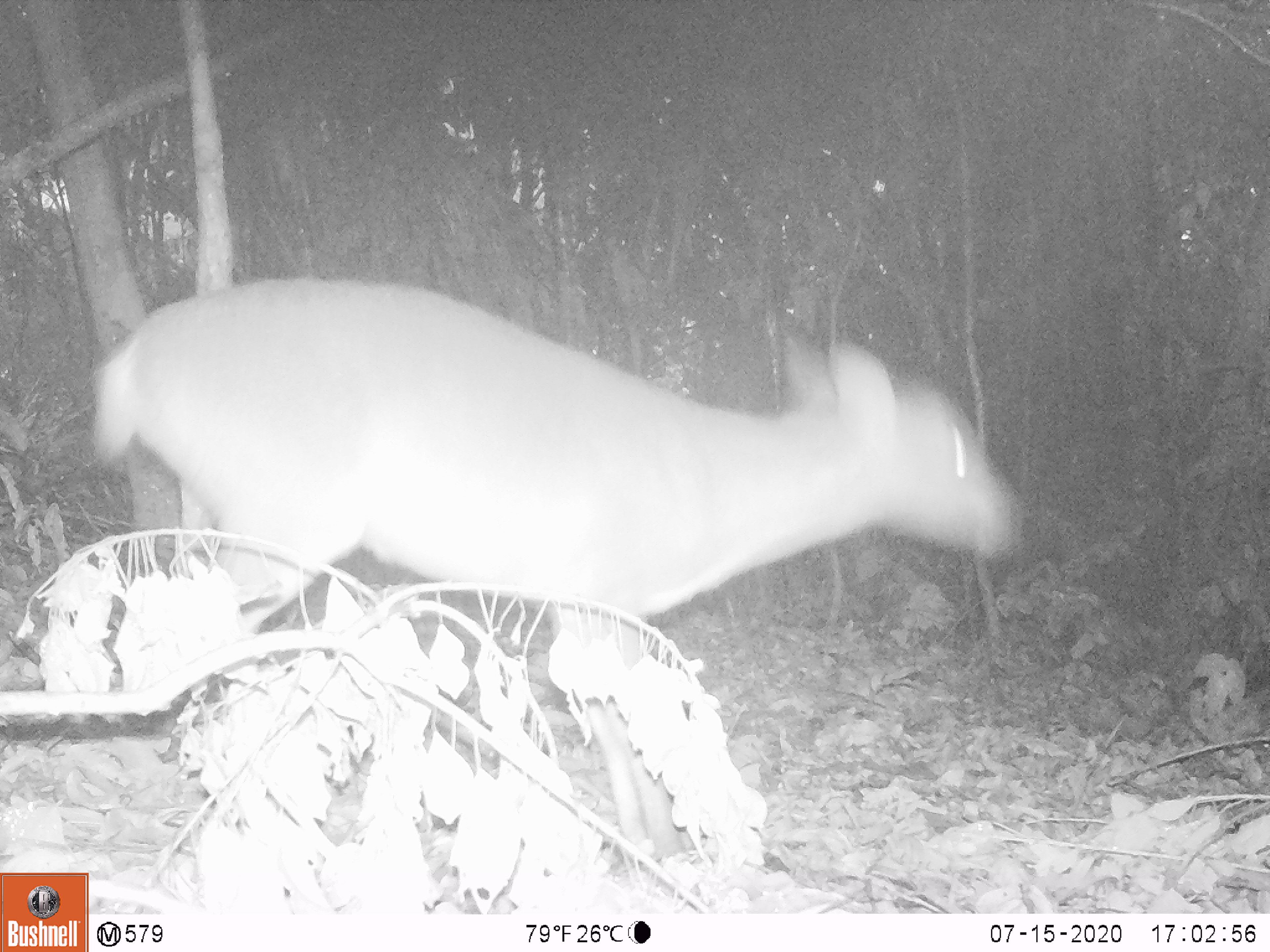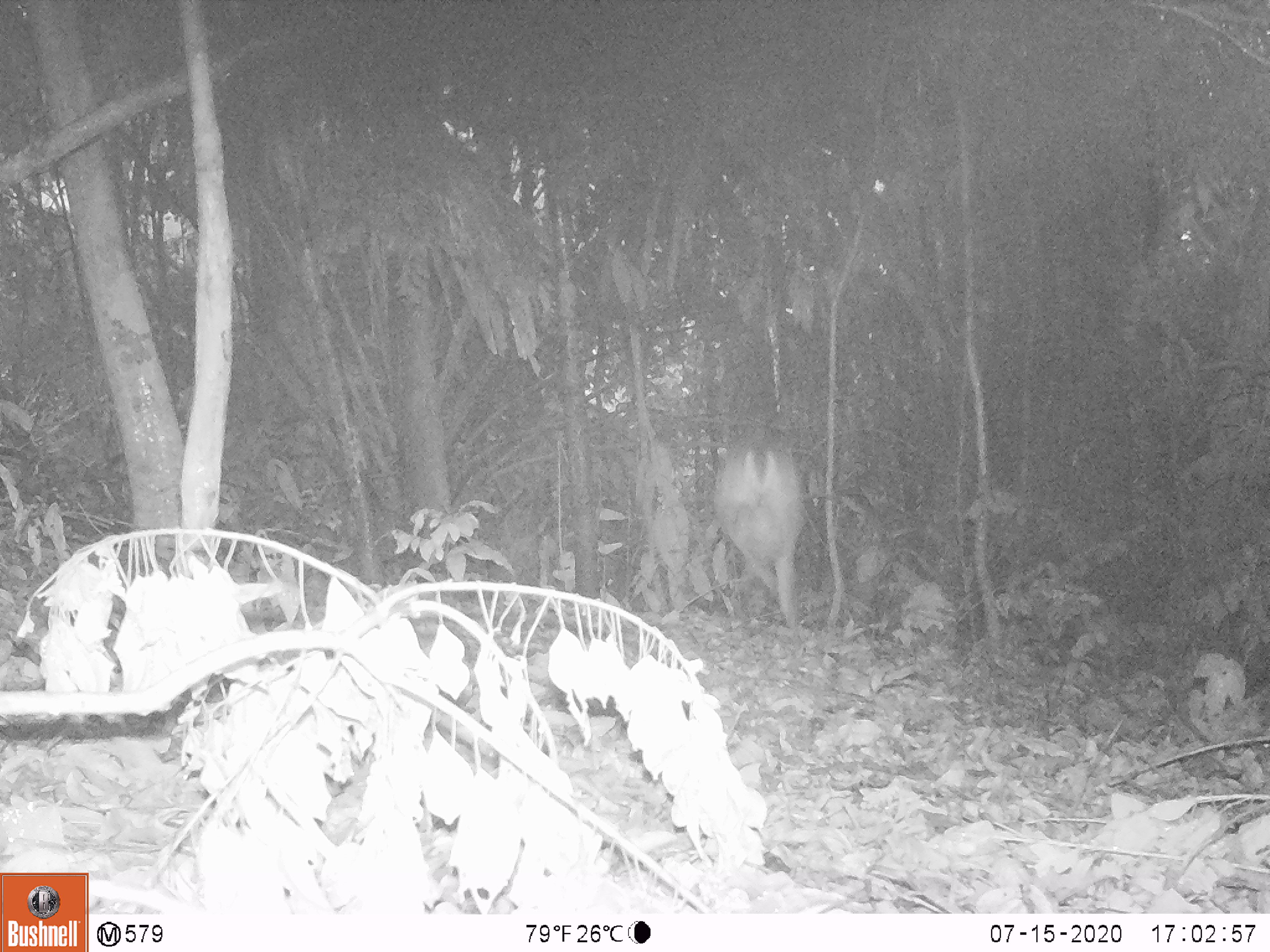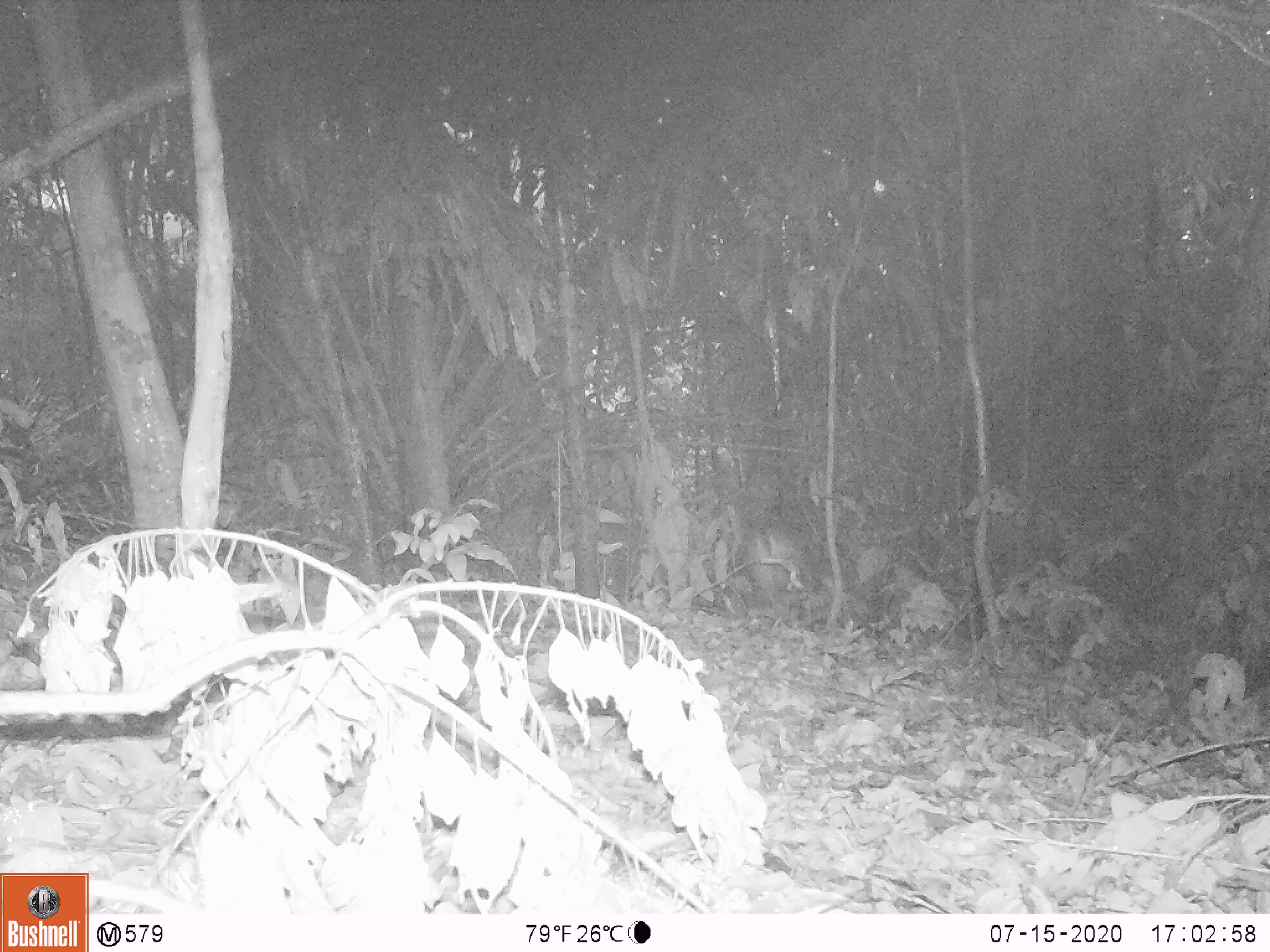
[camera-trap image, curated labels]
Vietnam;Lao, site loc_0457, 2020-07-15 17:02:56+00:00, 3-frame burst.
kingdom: Animalia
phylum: Chordata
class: Mammalia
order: Artiodactyla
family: Cervidae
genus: Muntiacus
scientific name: Muntiacus vuquangensis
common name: large-antlered muntjac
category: large antlered muntjac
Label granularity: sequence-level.